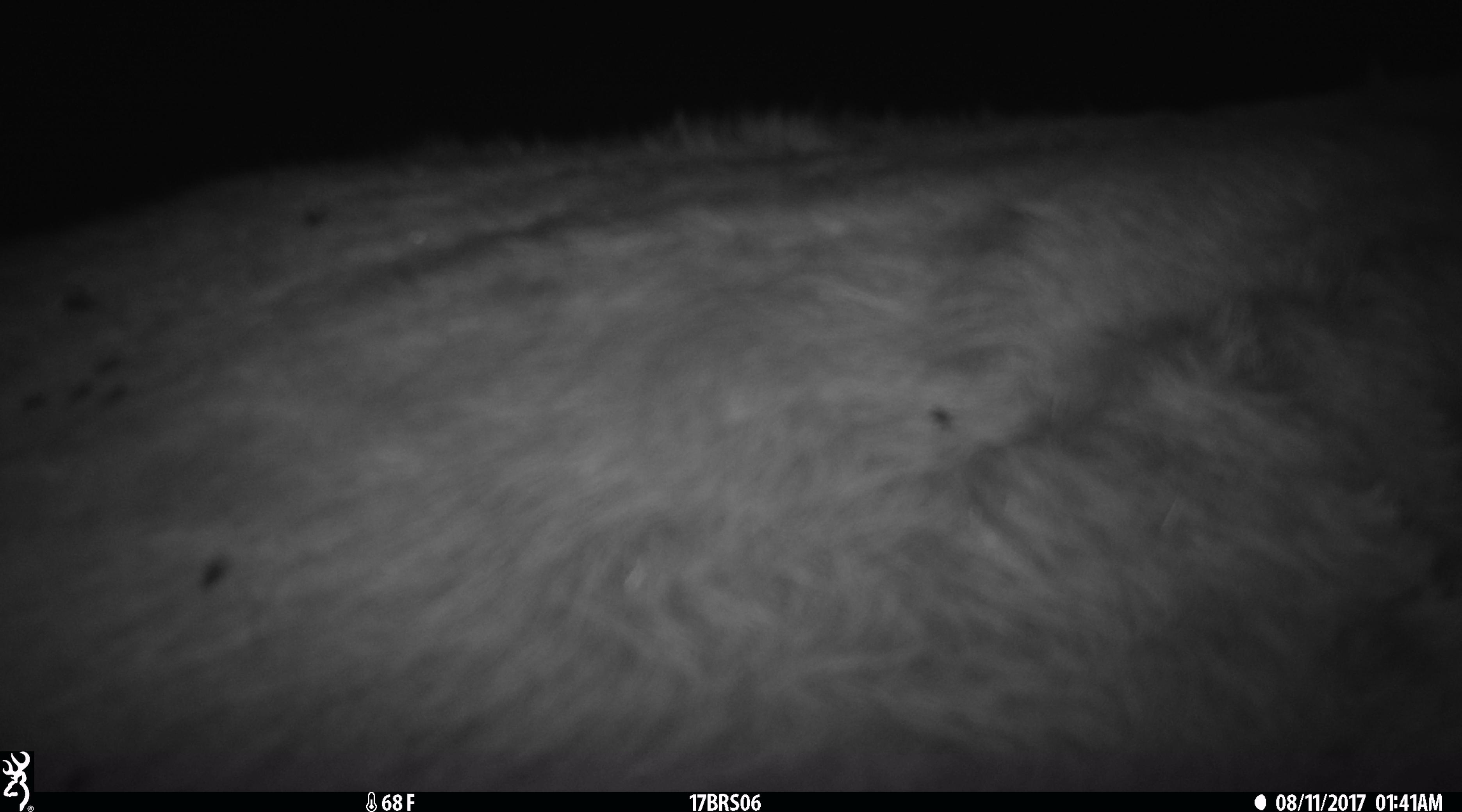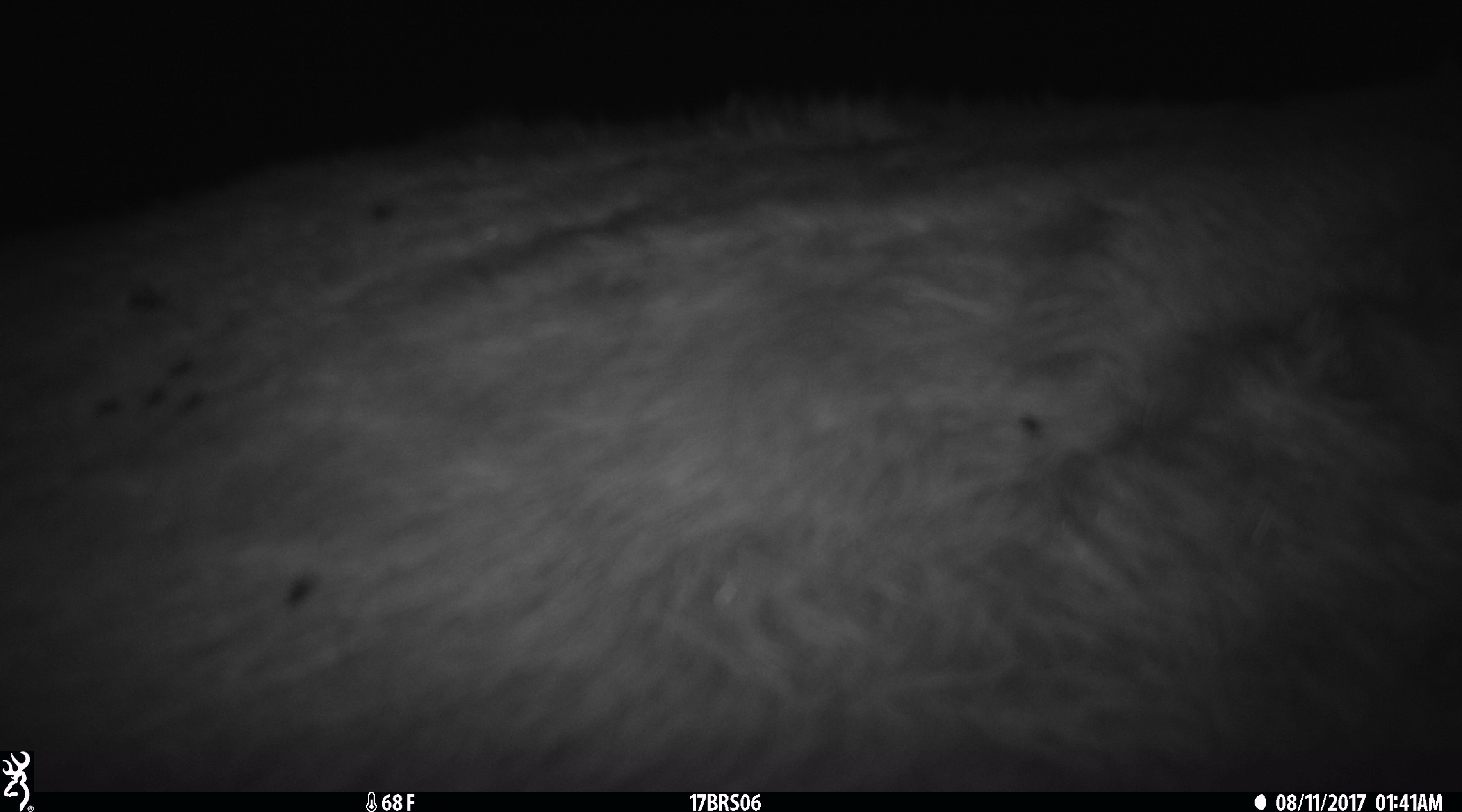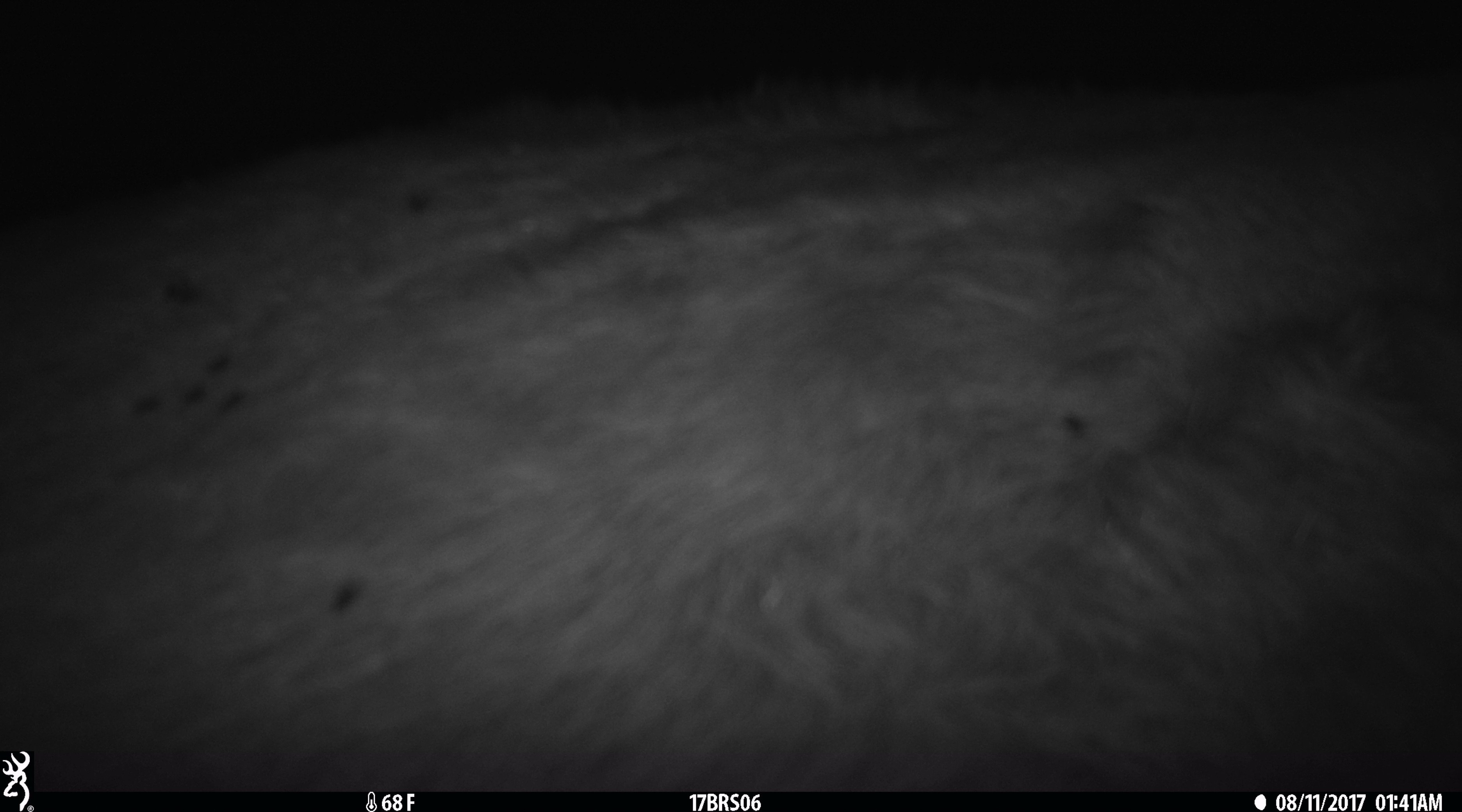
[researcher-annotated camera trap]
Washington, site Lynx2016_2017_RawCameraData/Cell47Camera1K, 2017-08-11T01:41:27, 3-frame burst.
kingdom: Animalia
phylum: Chordata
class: Mammalia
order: Artiodactyla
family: Bovidae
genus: Bos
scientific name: Bos taurus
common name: domestic cattle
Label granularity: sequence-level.